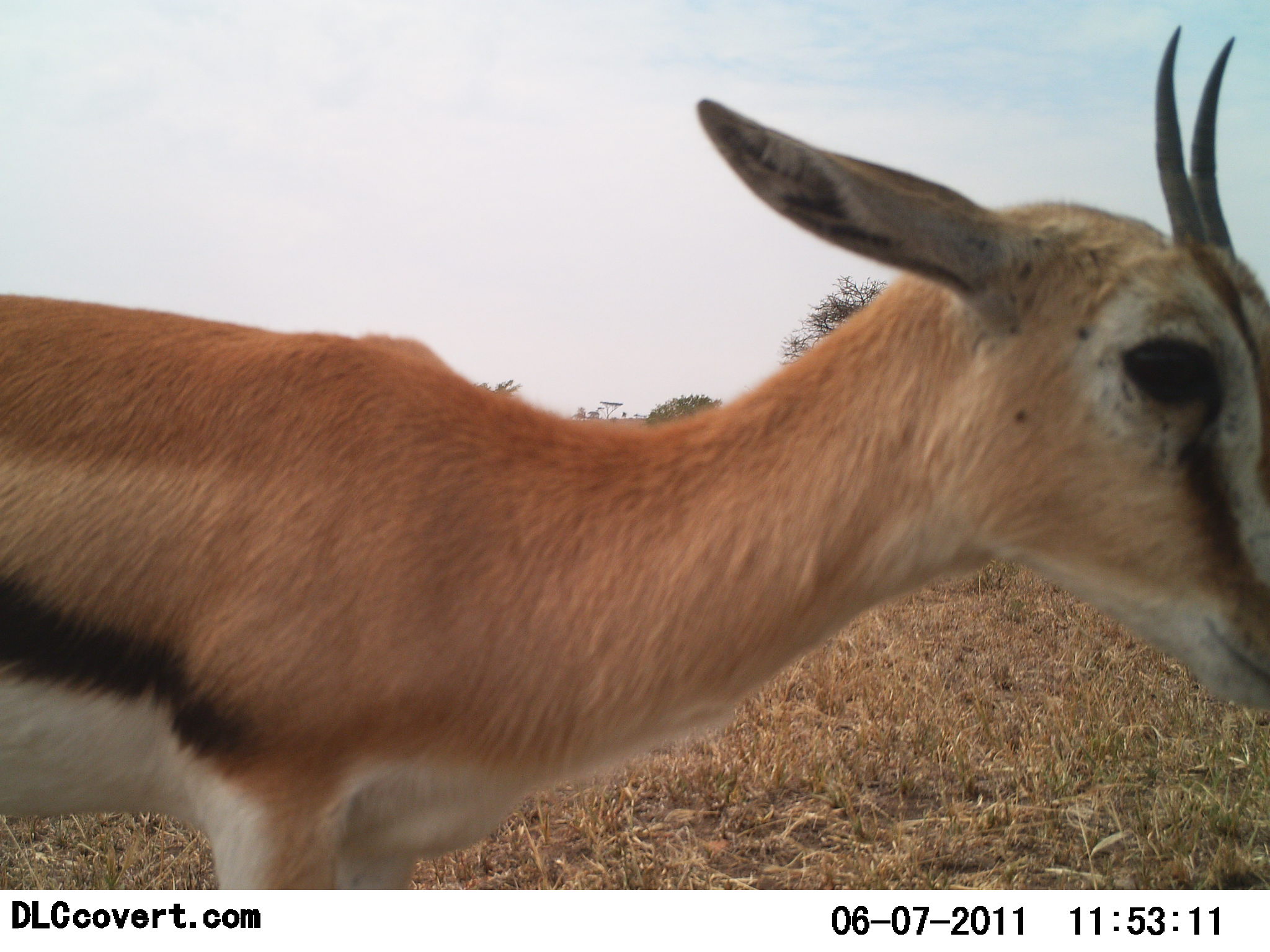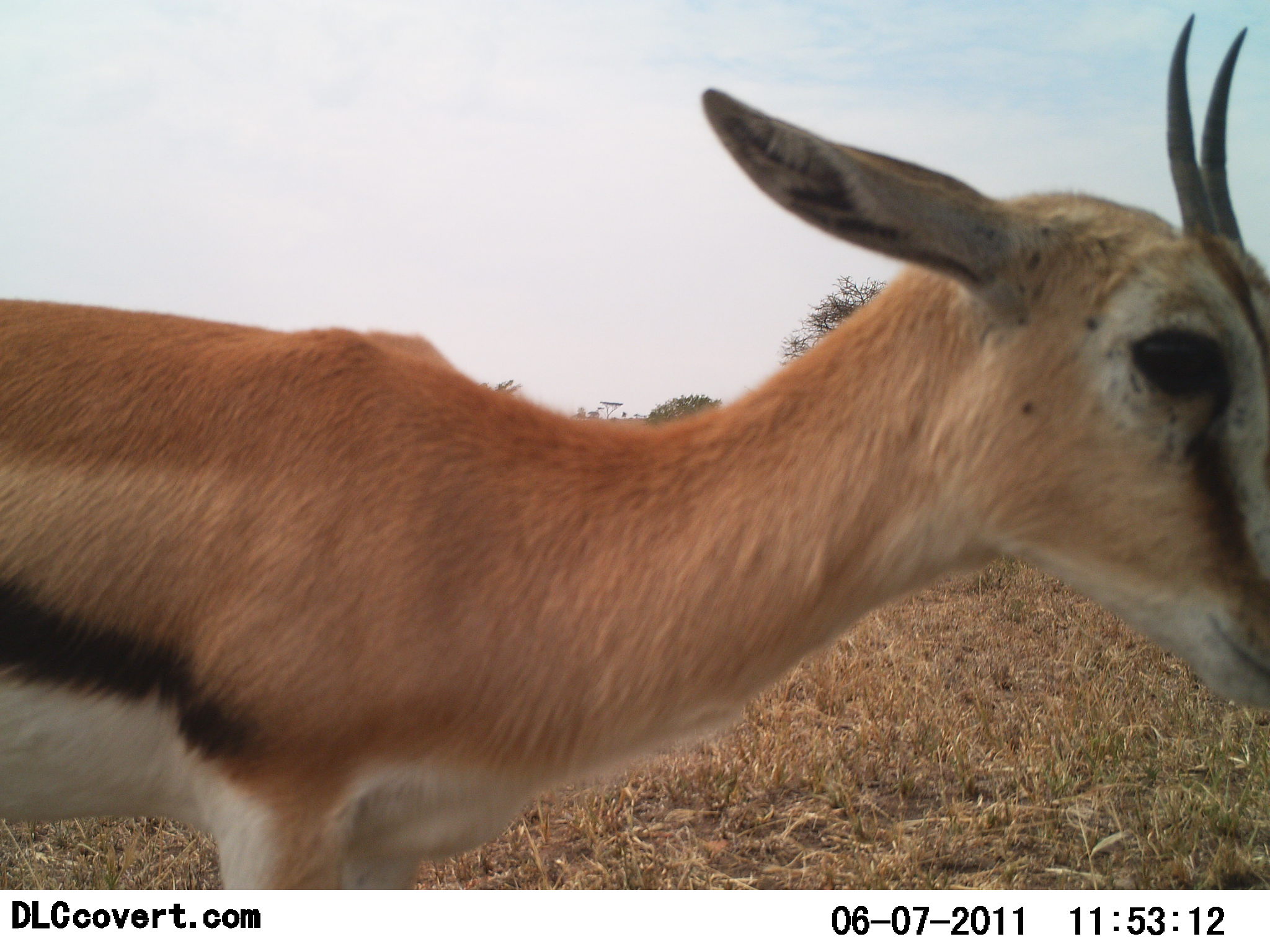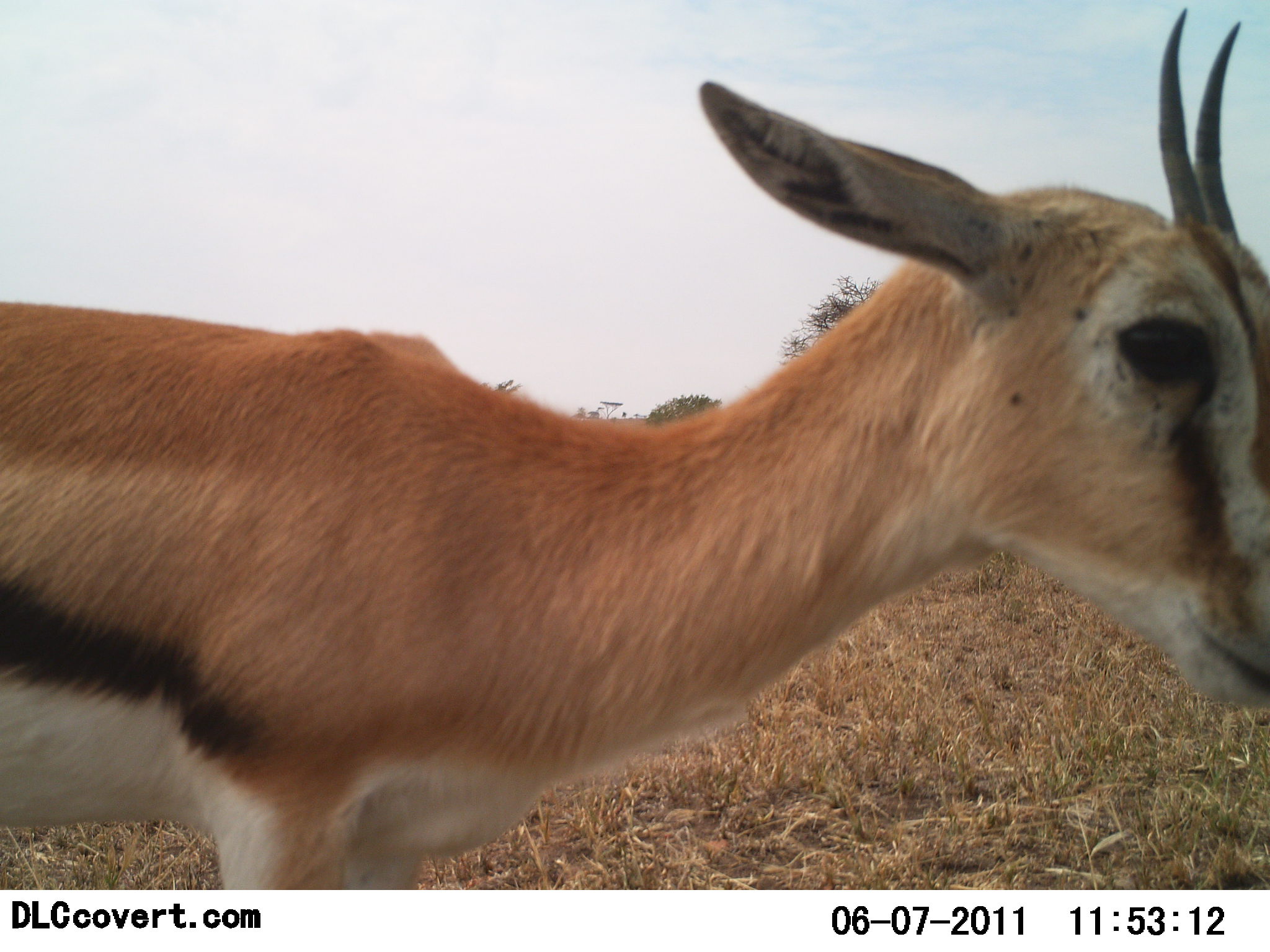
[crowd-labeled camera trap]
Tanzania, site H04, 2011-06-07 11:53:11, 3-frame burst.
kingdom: Animalia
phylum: Chordata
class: Mammalia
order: Artiodactyla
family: Bovidae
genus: Eudorcas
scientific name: Eudorcas thomsonii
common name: thomson's gazelle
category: gazellethomsons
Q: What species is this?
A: Gazellethomsons (thomson's gazelle) (Eudorcas thomsonii).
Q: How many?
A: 1.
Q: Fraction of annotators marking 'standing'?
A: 100%.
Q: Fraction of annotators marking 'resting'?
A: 0%.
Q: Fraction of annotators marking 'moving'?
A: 0%.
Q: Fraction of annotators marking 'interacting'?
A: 0%.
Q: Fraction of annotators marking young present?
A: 9%.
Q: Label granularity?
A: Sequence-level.